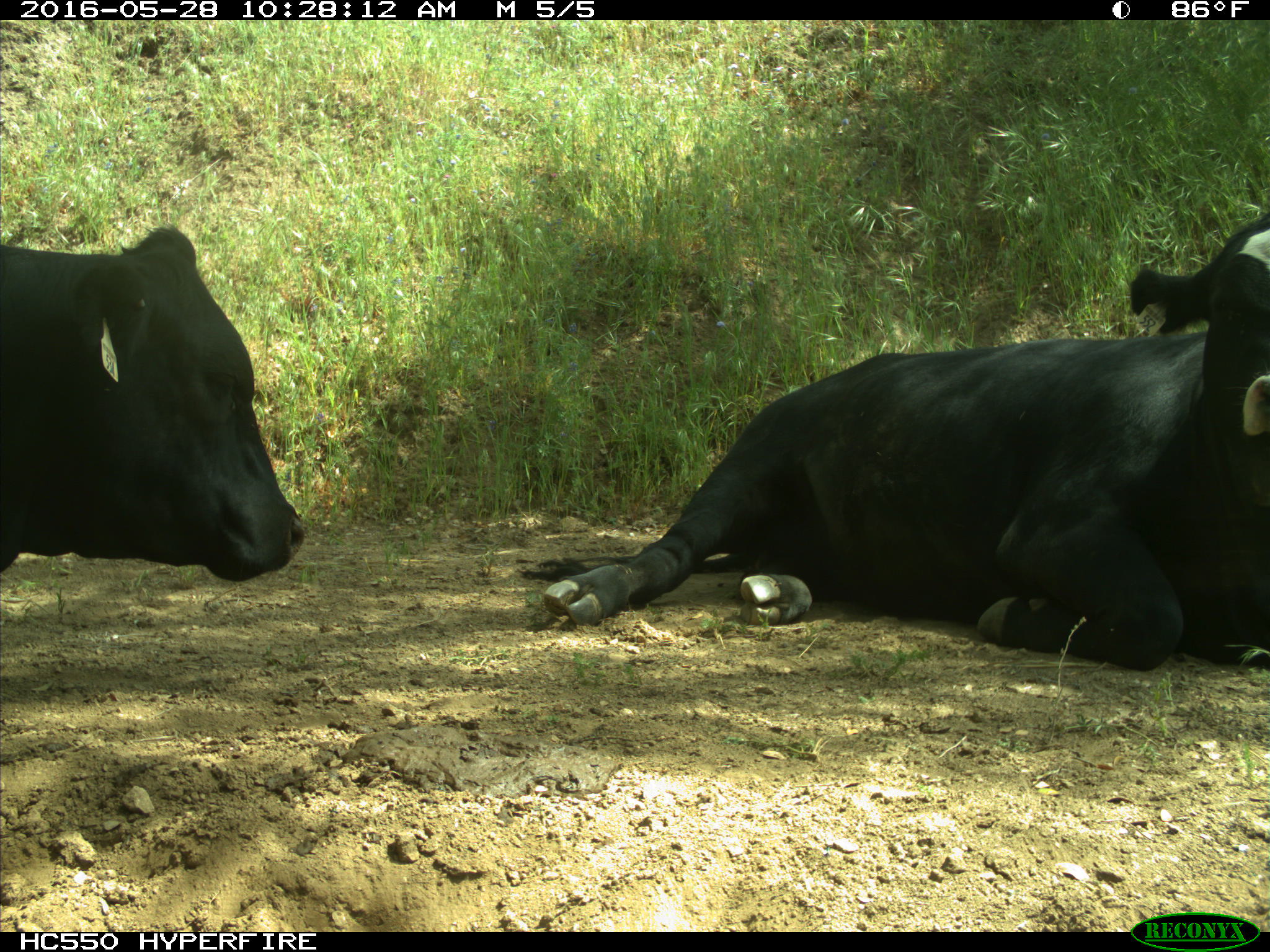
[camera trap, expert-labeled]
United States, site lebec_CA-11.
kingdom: Animalia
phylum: Chordata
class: Mammalia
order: Artiodactyla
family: Bovidae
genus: Bos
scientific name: Bos taurus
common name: domestic cow